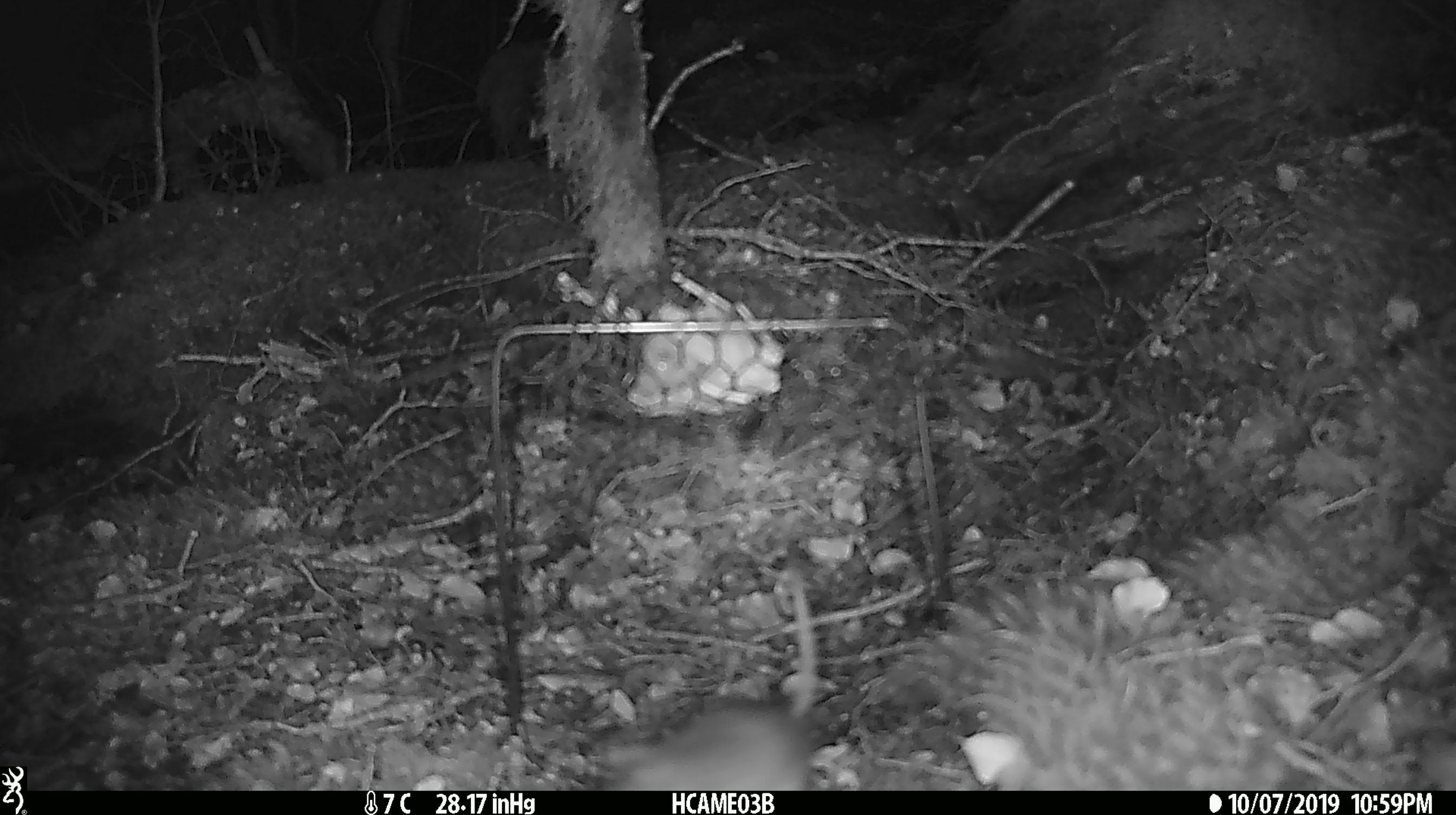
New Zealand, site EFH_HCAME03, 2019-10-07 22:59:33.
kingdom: Animalia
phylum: Chordata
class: Mammalia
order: Rodentia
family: Muridae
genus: Mus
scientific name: Mus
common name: mouse